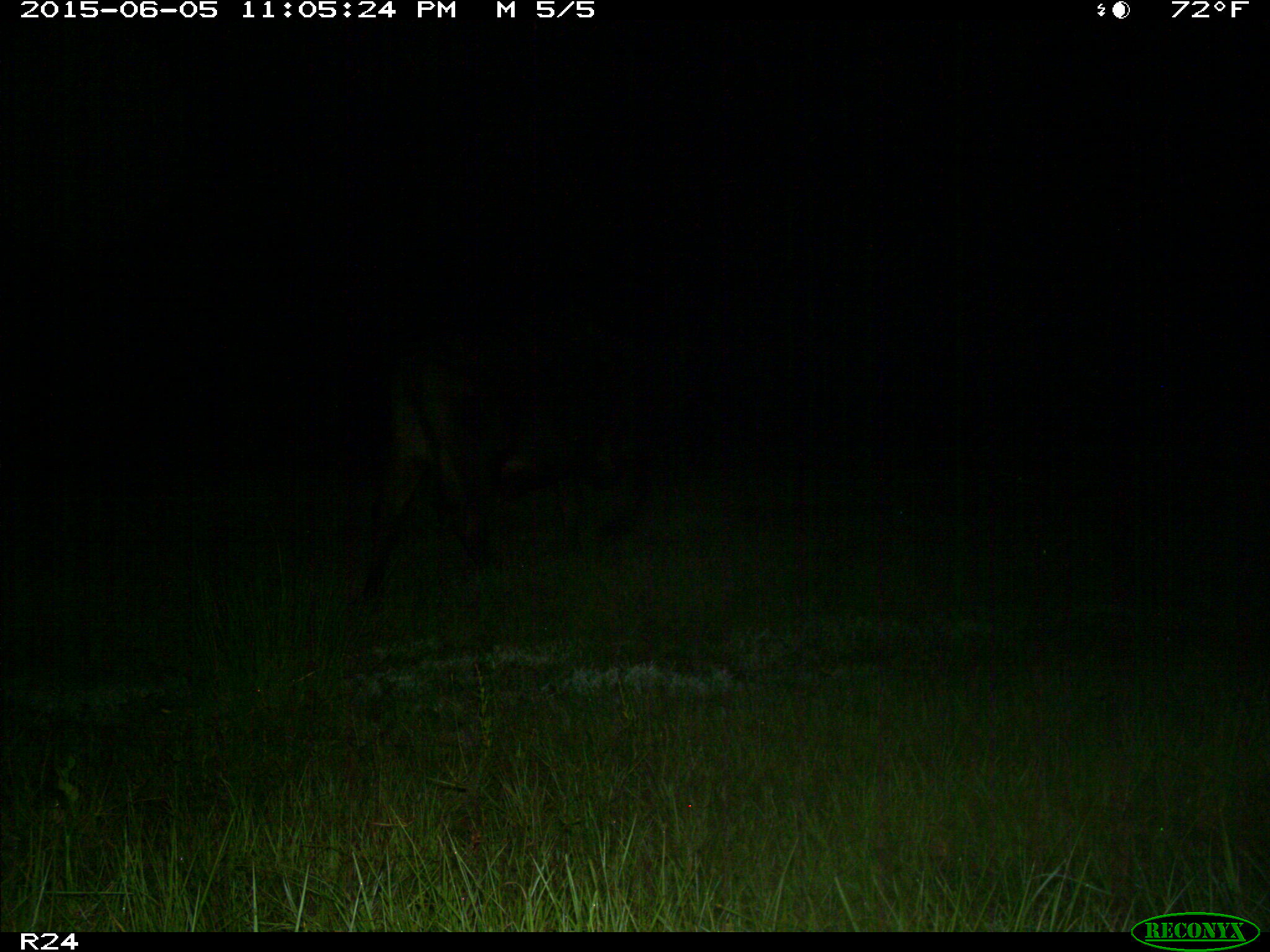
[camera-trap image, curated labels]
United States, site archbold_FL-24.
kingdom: Animalia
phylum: Chordata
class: Aves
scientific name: Aves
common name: birds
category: unidentified bird